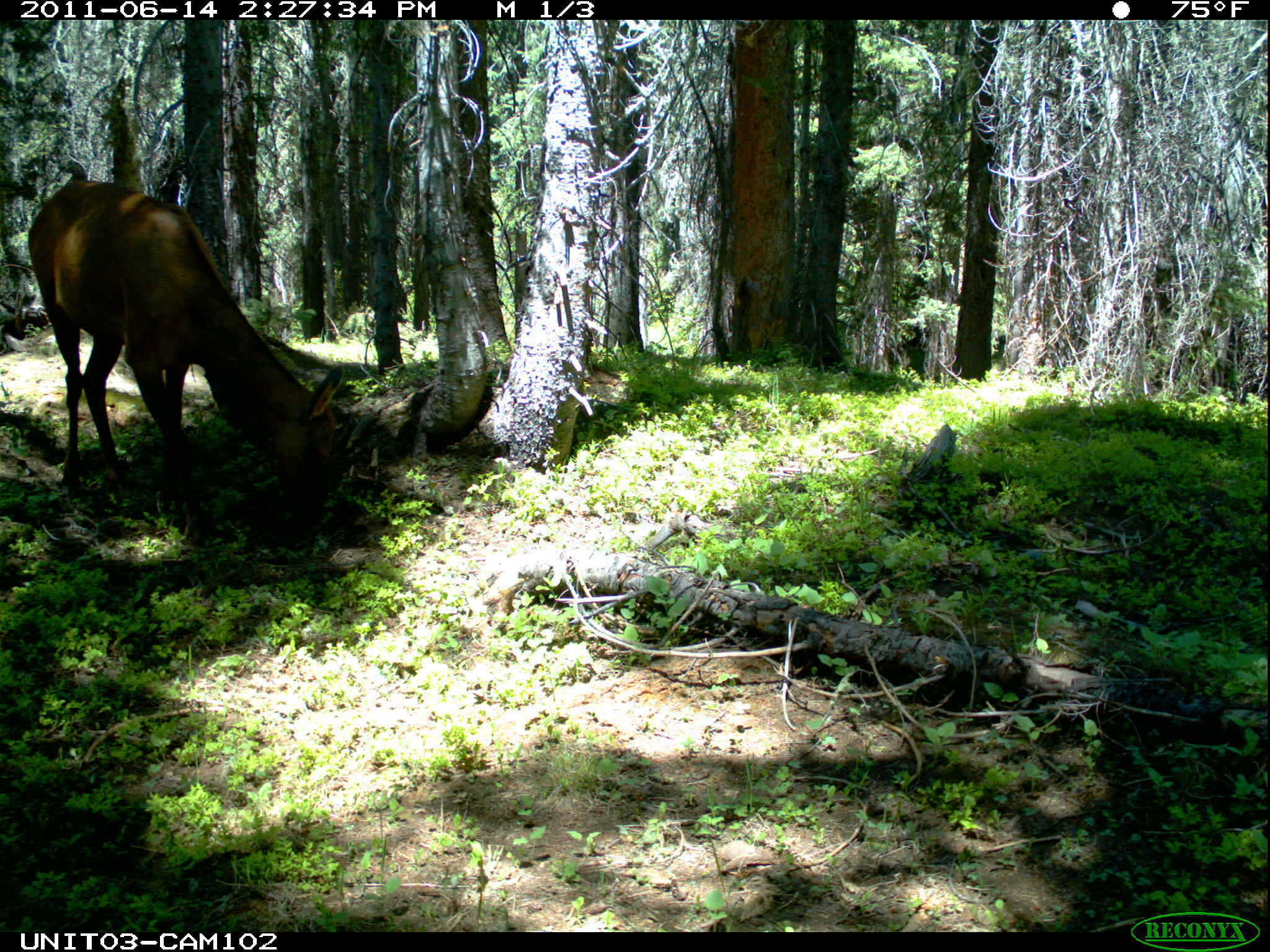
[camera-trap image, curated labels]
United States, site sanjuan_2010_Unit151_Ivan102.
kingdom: Animalia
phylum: Chordata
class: Mammalia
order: Artiodactyla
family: Cervidae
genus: Cervus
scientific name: Cervus elaphus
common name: red deer